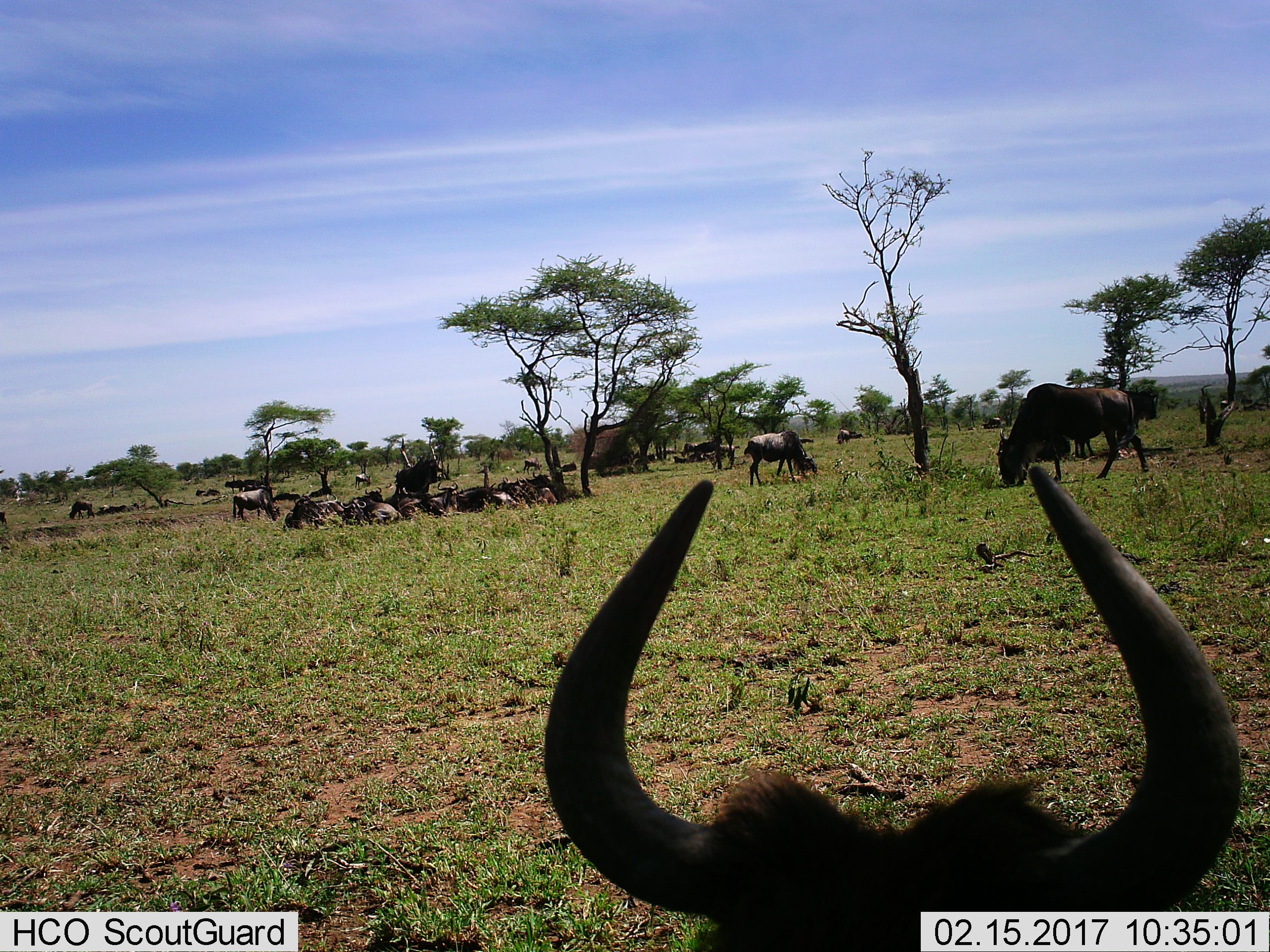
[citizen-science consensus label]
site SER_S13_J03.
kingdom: Animalia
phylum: Chordata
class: Mammalia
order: Artiodactyla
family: Bovidae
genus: Connochaetes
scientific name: Connochaetes taurinus taurinus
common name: blue wildebeest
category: wildebeestblue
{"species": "wildebeestblue (blue wildebeest) (Connochaetes taurinus taurinus)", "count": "11-50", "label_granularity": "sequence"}